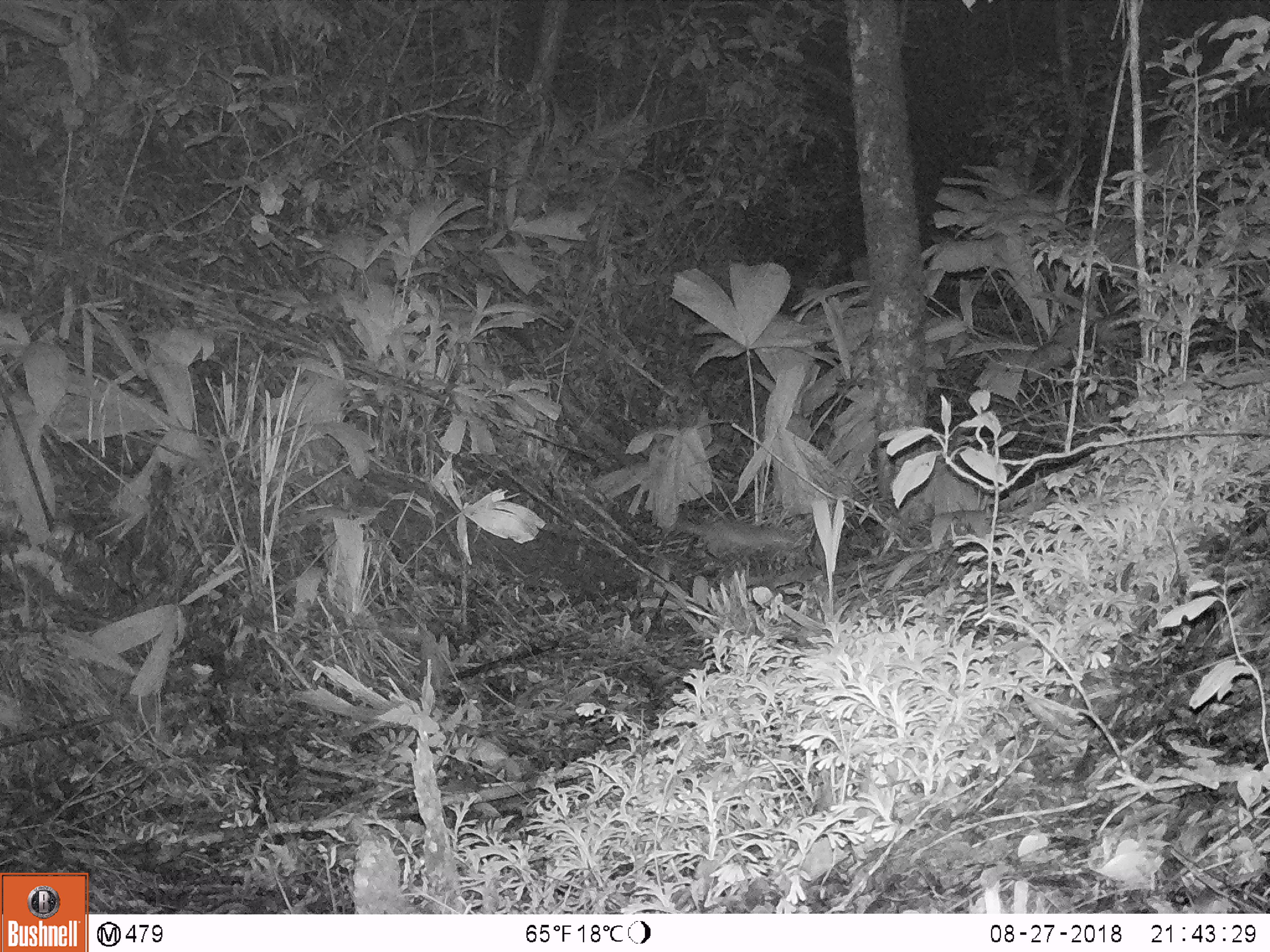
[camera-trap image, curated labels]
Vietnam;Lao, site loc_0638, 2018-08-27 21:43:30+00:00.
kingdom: Animalia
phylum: Chordata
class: Mammalia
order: Rodentia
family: Muridae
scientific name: Muridae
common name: old-world mice and rats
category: unidentified murid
Unidentified murid (old-world mice and rats) (Muridae). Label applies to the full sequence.